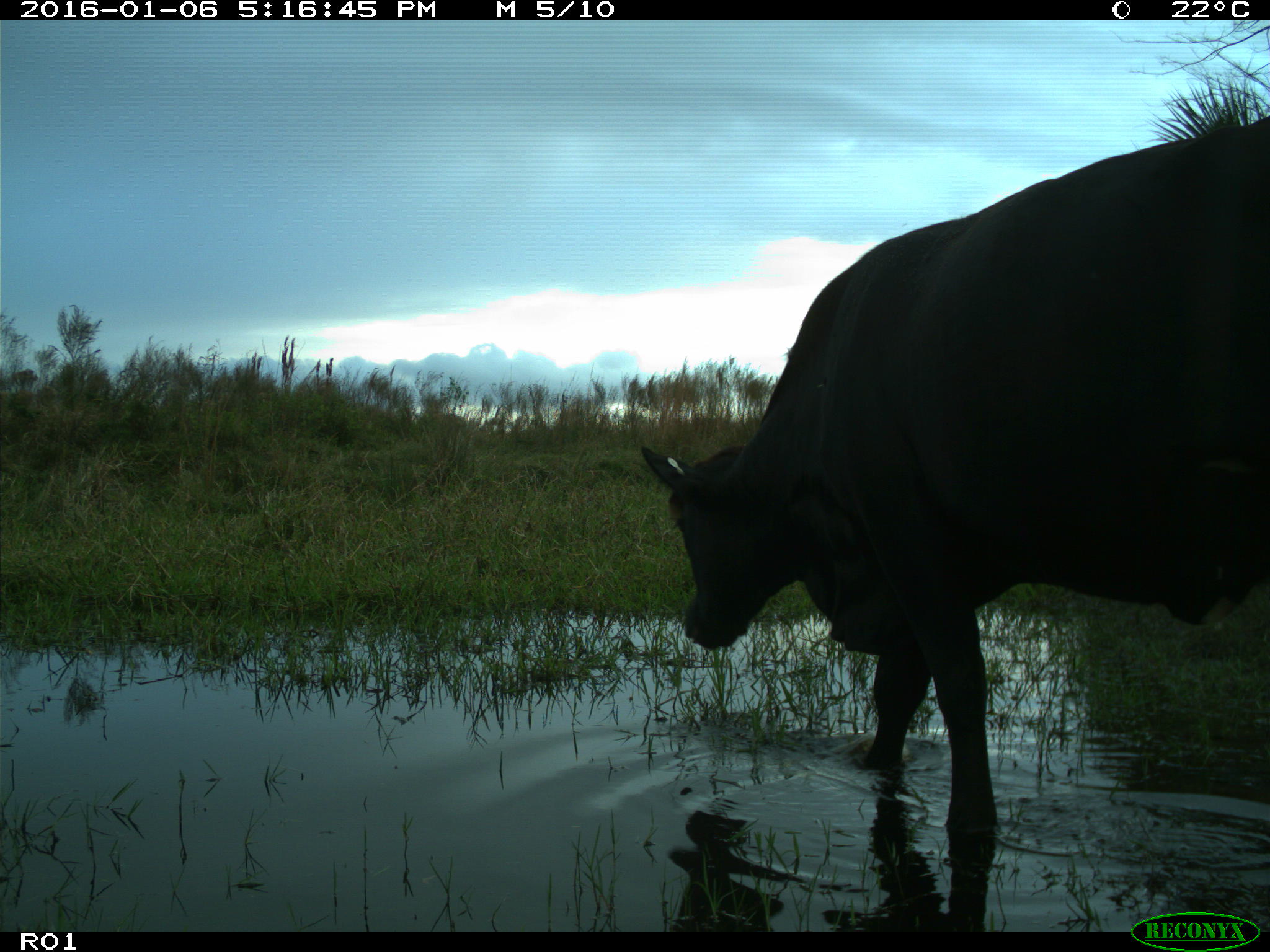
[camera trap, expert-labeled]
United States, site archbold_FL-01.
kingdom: Animalia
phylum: Chordata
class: Mammalia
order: Artiodactyla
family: Bovidae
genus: Bos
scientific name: Bos taurus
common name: domestic cow